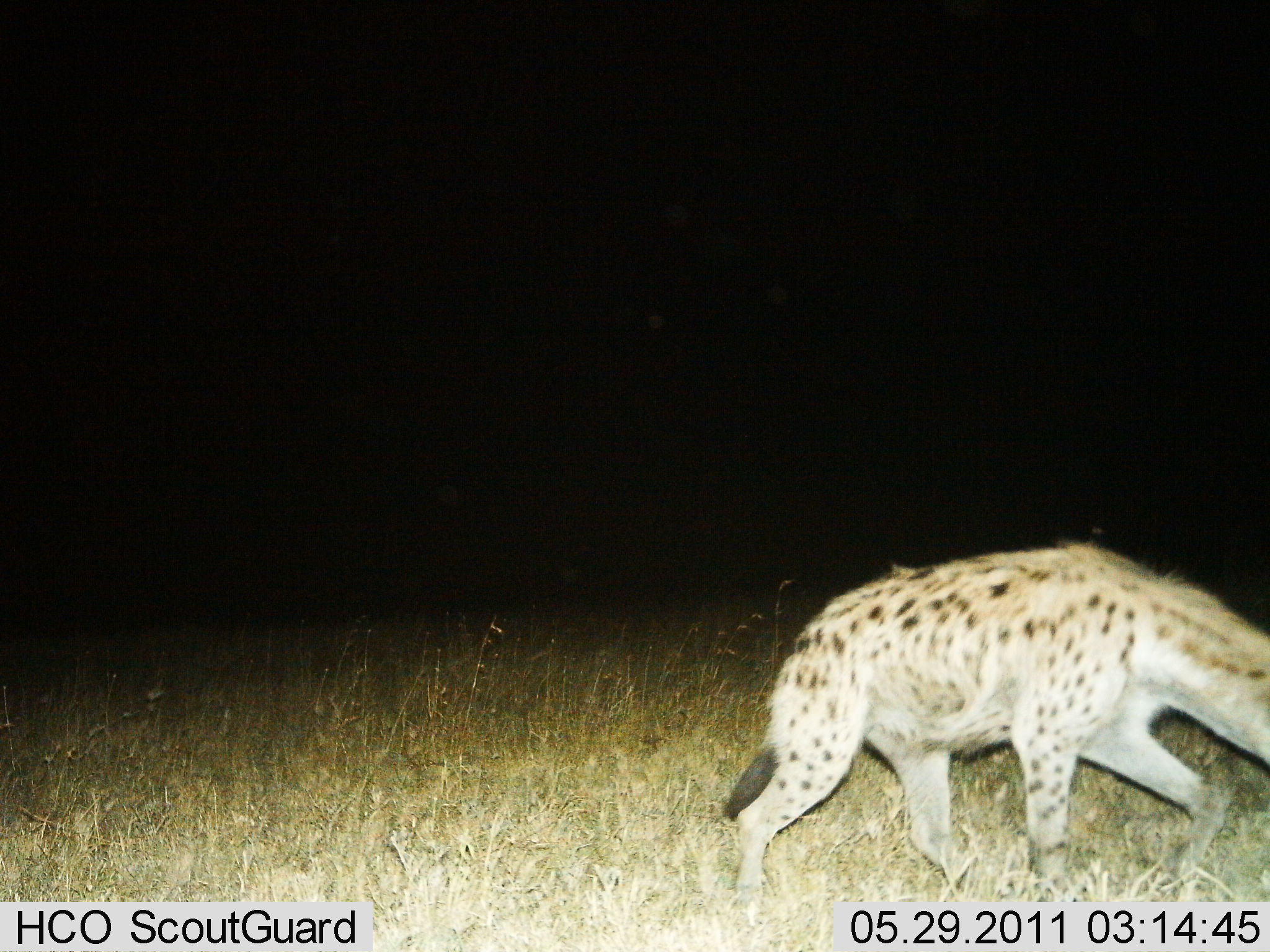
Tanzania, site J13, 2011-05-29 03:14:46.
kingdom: Animalia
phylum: Chordata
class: Mammalia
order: Carnivora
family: Hyaenidae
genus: Crocuta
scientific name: Crocuta crocuta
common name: spotted hyena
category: hyenaspotted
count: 1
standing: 0%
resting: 0%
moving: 100%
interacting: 0%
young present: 0%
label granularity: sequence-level